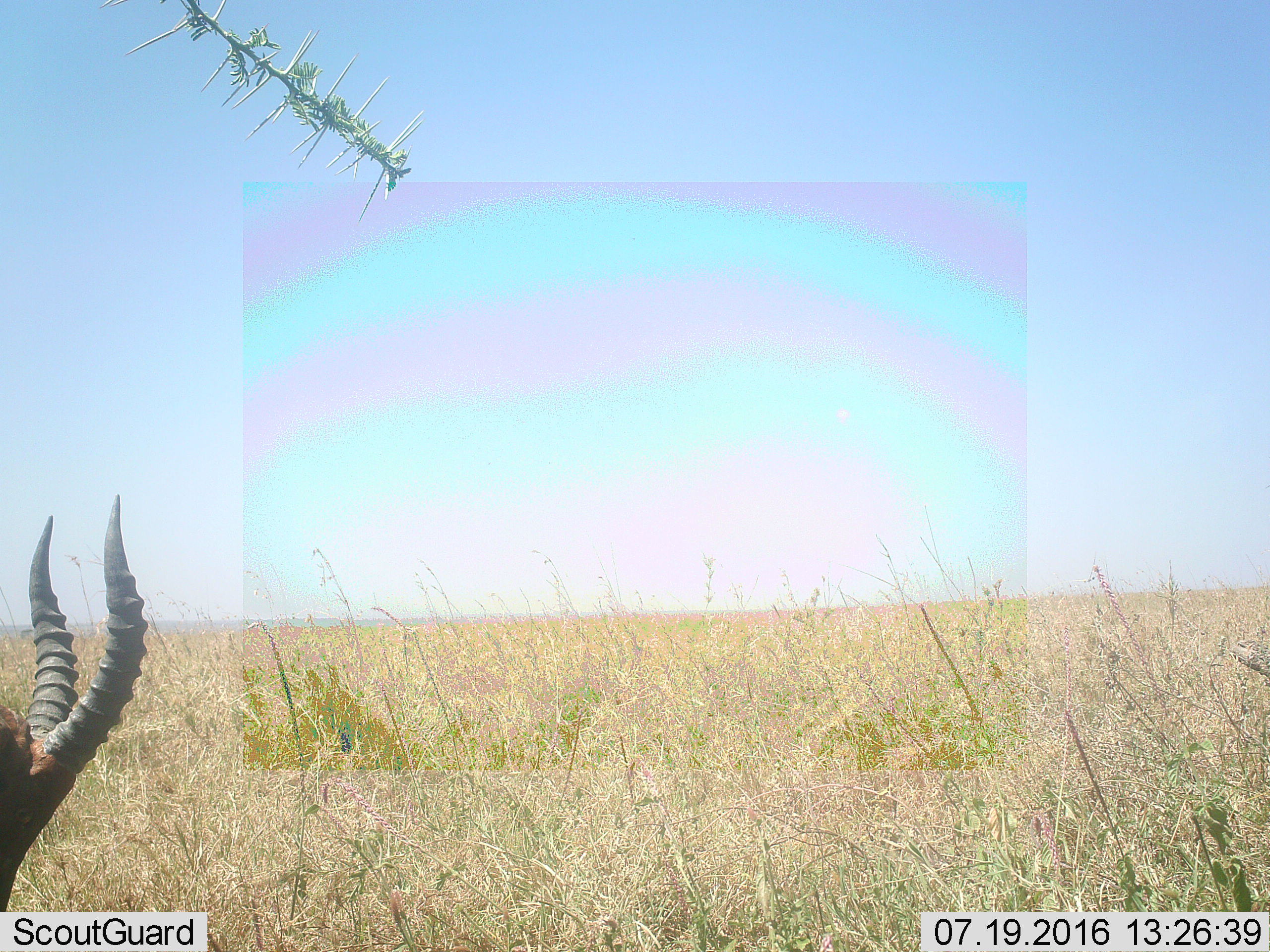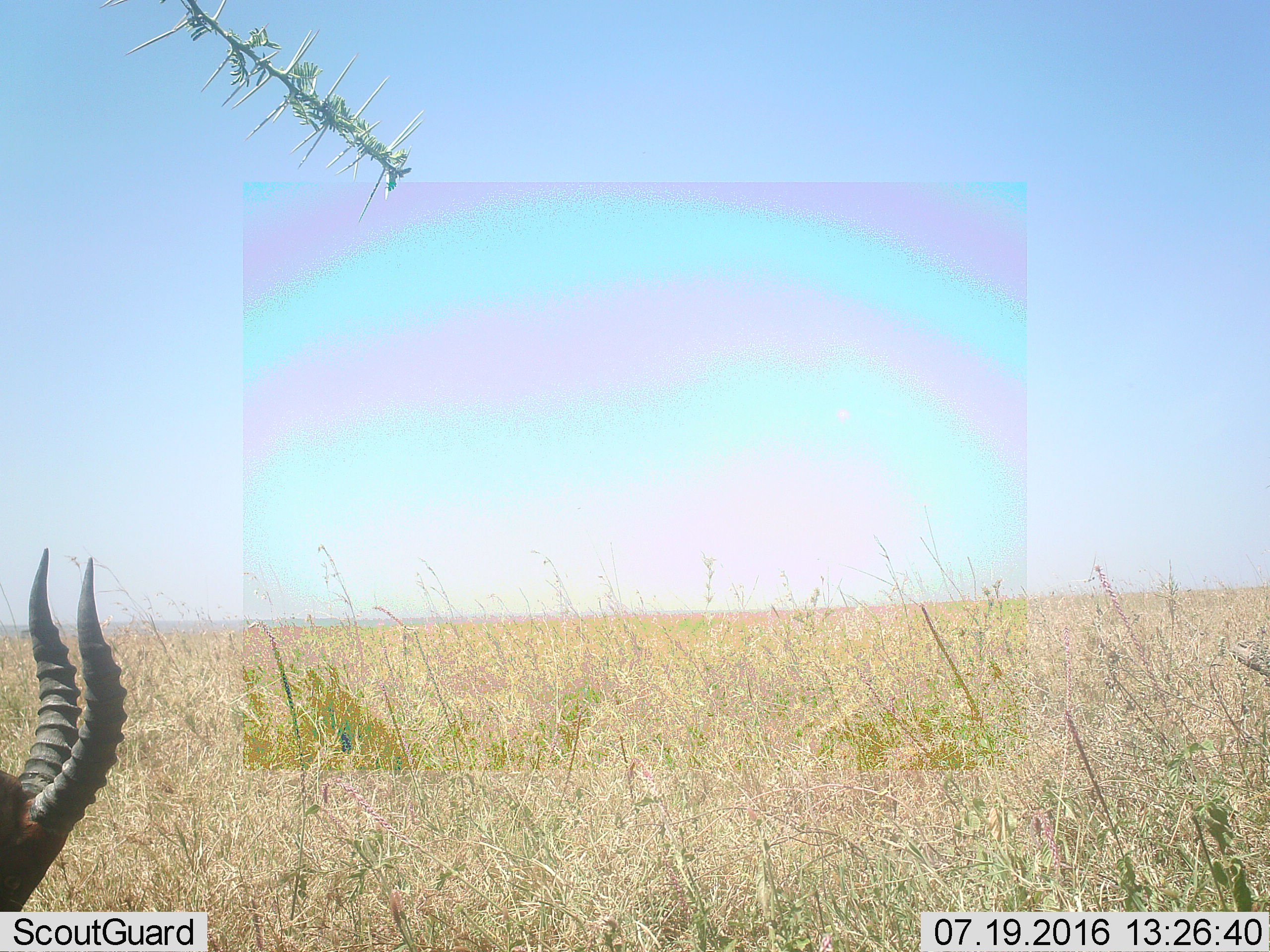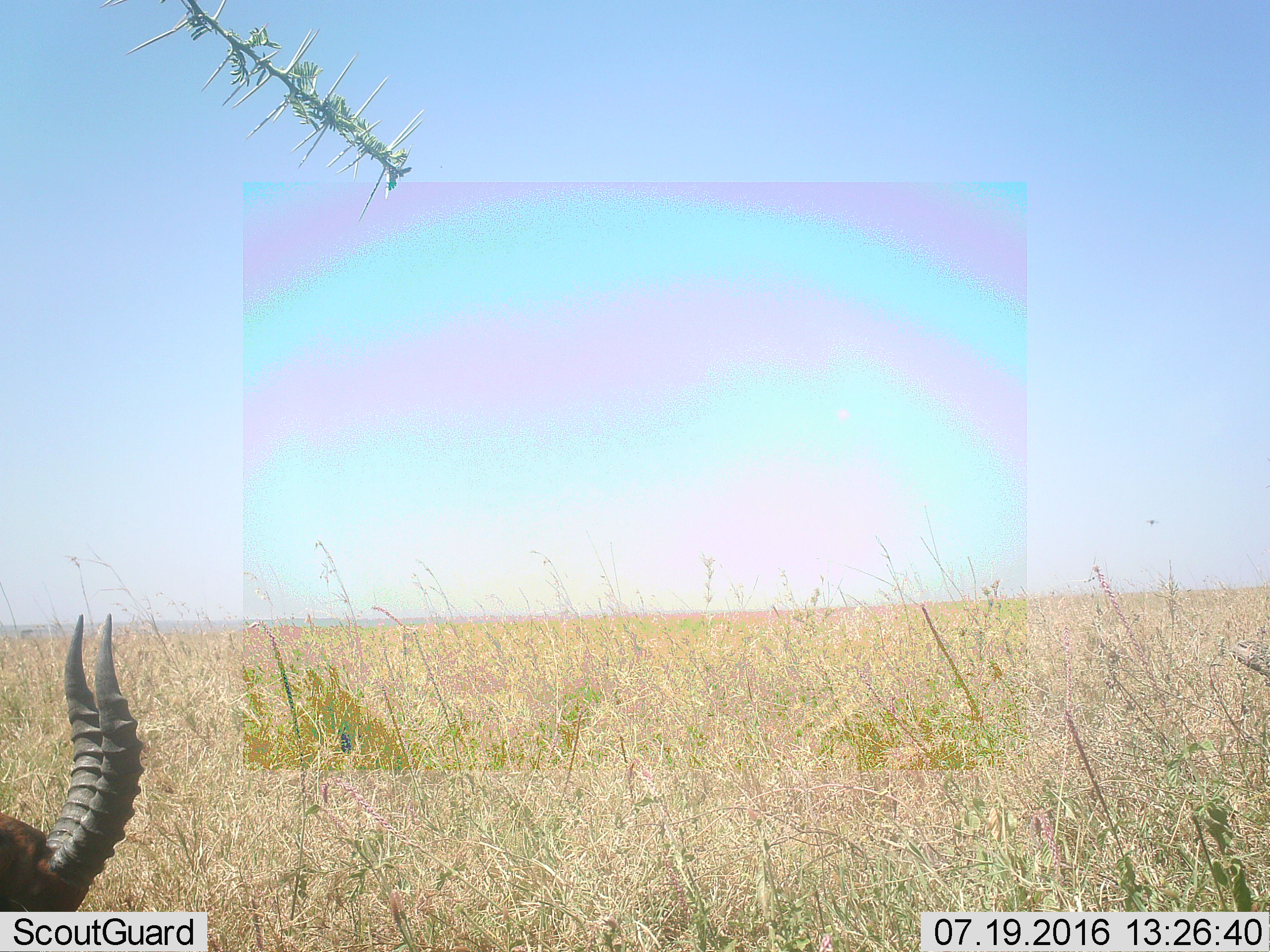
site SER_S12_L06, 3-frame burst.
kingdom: Animalia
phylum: Chordata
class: Mammalia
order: Artiodactyla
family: Bovidae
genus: Damaliscus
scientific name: Damaliscus lunatus jimela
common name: topi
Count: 1.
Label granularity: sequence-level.